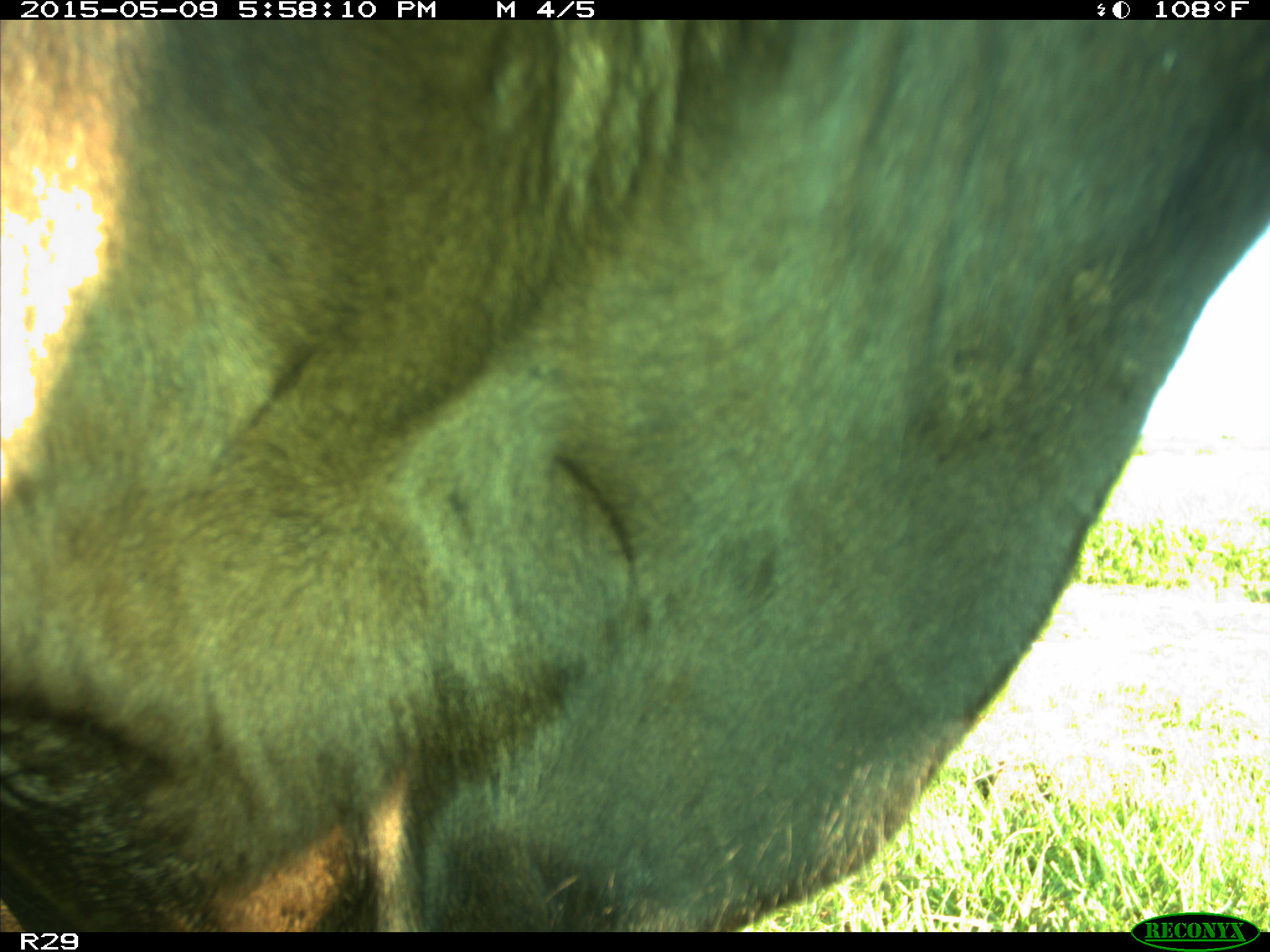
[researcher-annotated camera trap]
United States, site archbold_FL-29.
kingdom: Animalia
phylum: Chordata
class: Mammalia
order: Artiodactyla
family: Bovidae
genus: Bos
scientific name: Bos taurus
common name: domestic cow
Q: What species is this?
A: Bos taurus (domestic cow).